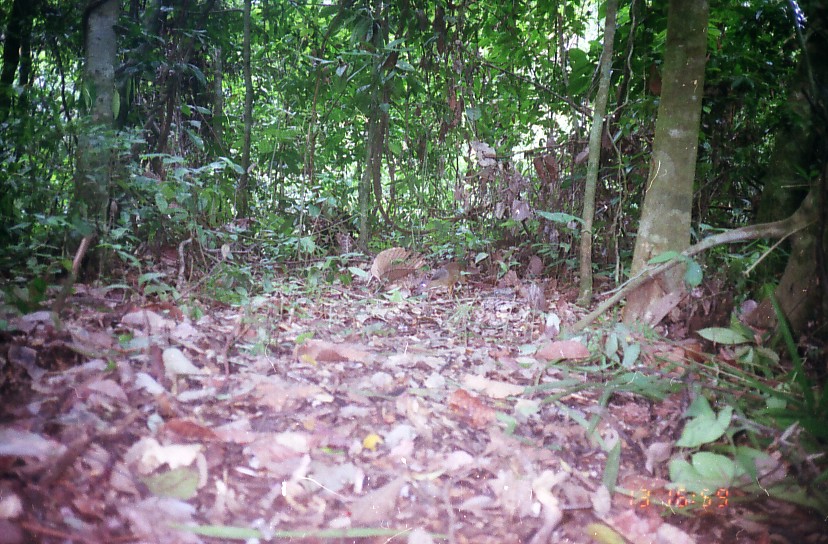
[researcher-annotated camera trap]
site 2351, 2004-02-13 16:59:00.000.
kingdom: Animalia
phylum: Chordata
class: Mammalia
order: Artiodactyla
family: Tragulidae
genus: Tragulus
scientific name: Tragulus javanicus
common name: javan chevrotain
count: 1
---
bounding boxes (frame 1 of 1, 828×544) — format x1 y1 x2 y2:
tragulus javanicus: 415 261 469 300